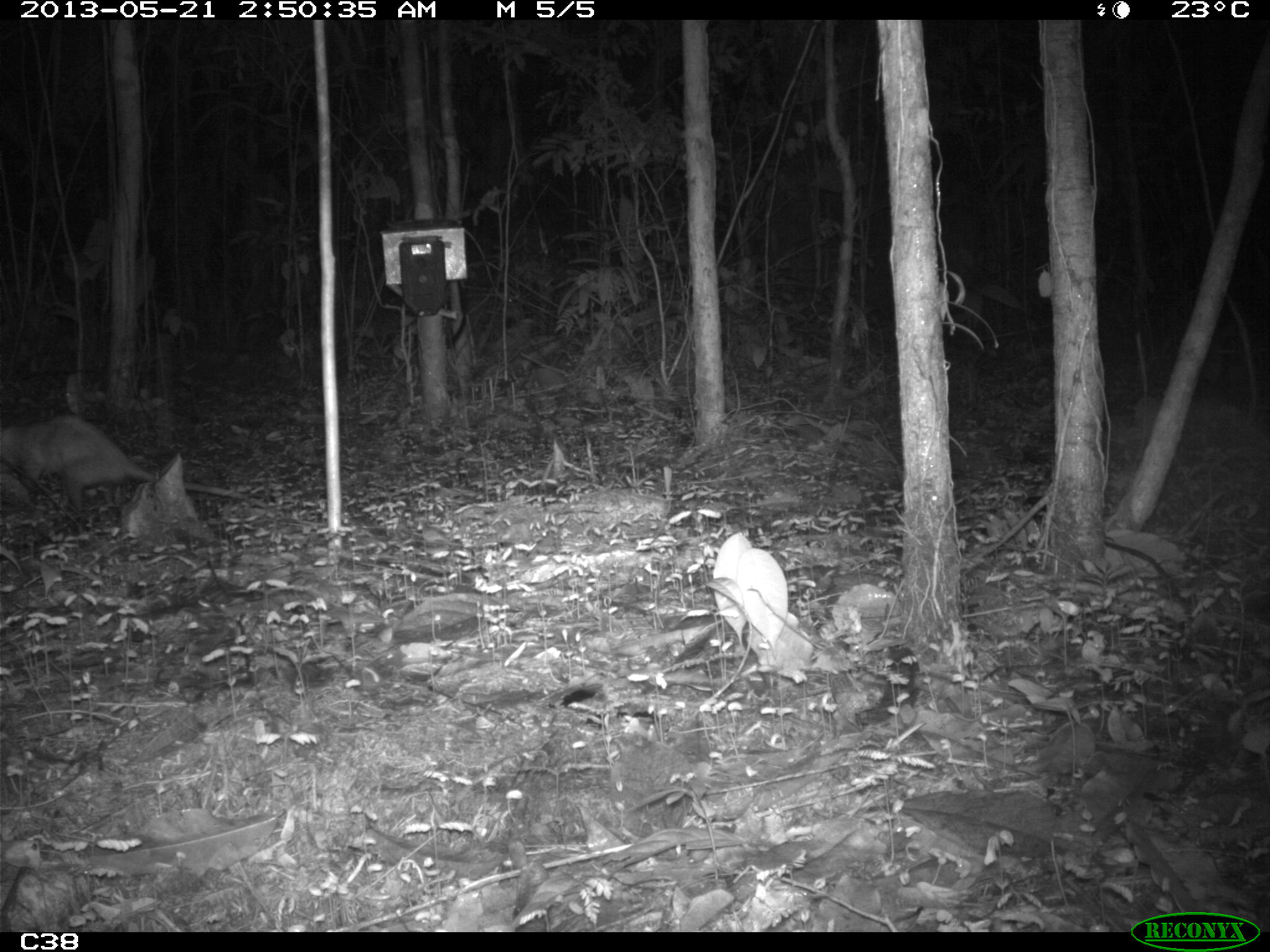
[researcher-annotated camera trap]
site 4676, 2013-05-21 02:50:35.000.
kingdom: Animalia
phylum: Chordata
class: Mammalia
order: Didelphimorphia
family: Didelphidae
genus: Didelphis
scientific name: Didelphis marsupialis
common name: southern opossum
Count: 1.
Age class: adult.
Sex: female.